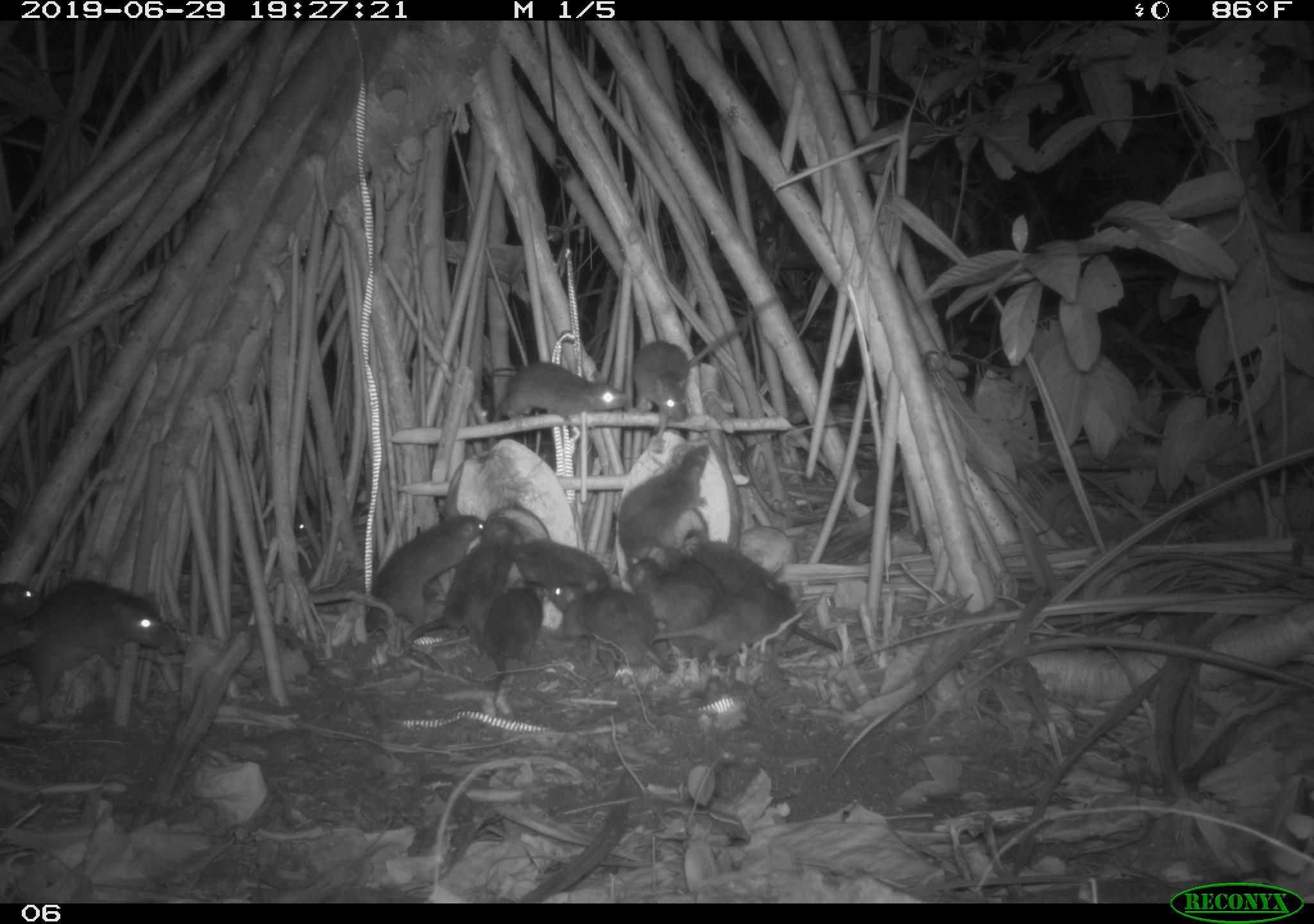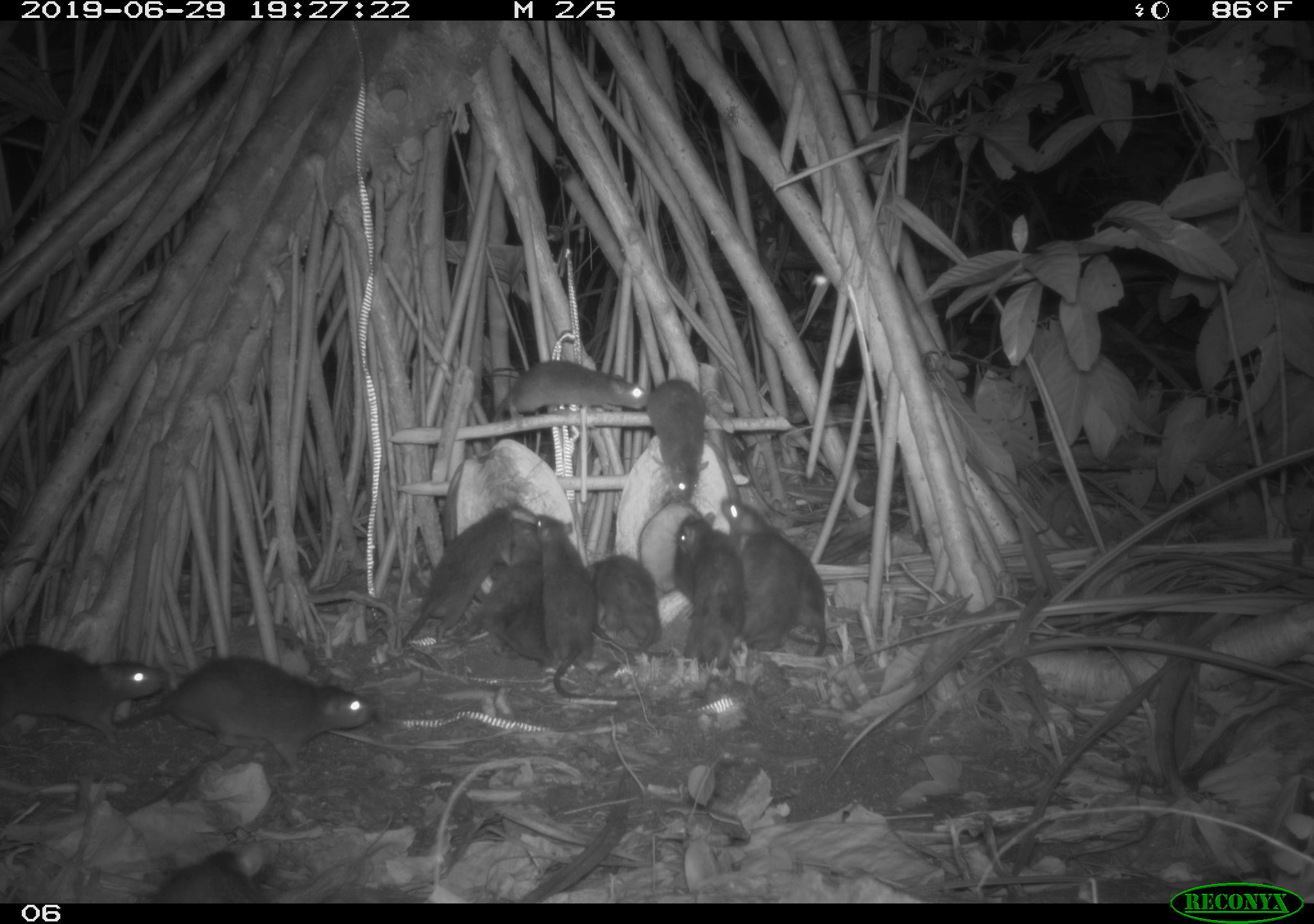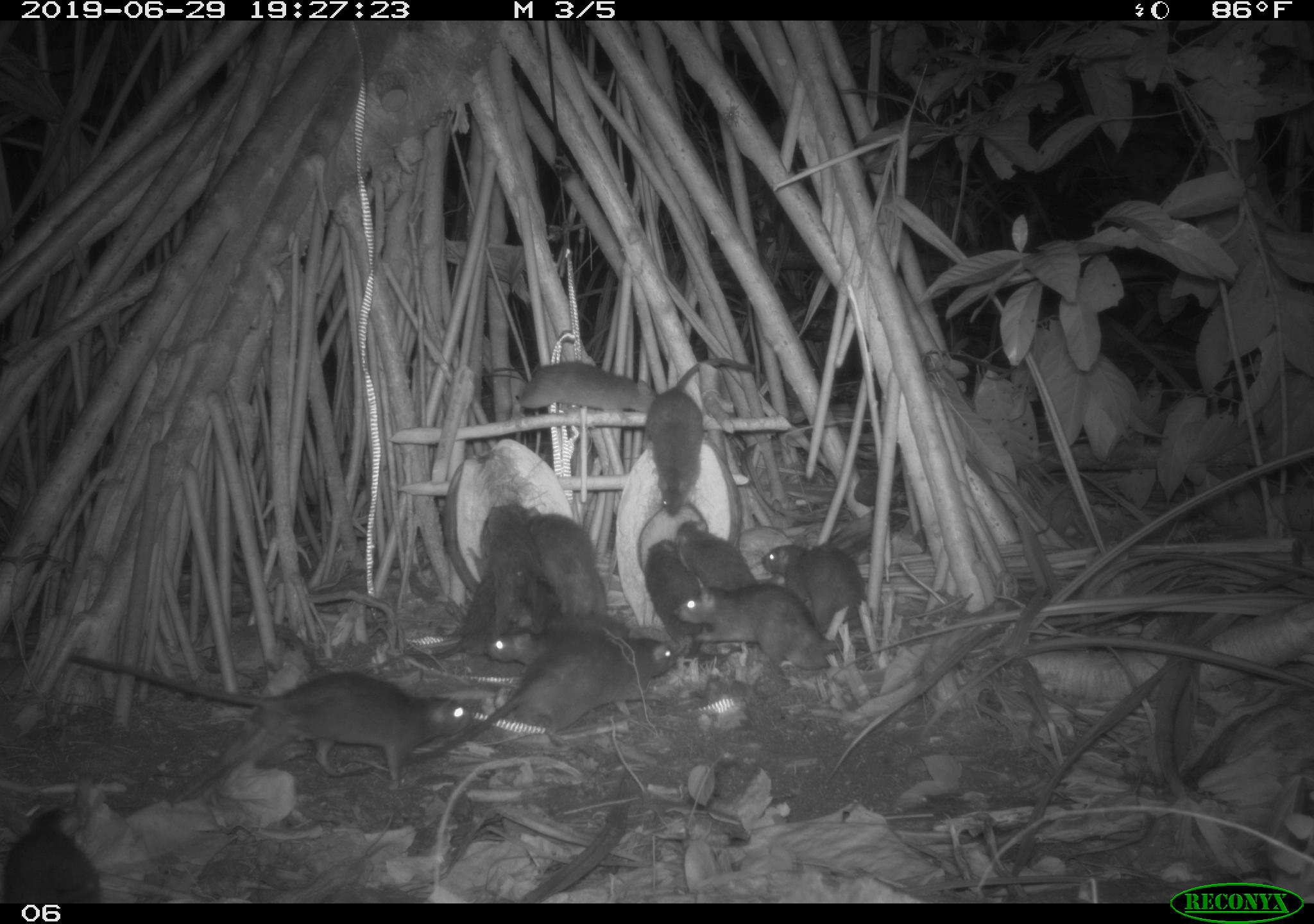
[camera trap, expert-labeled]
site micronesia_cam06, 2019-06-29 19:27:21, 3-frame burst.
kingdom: Animalia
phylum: Chordata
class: Mammalia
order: Rodentia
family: Muridae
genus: Rattus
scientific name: Rattus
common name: rat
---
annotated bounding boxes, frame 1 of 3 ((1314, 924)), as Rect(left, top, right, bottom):
rat: Rect(0, 571, 183, 719); Rect(396, 513, 530, 651); Rect(359, 506, 488, 641); Rect(606, 432, 713, 550); Rect(469, 572, 569, 697); Rect(493, 354, 625, 448); Rect(548, 581, 667, 678); Rect(673, 579, 803, 658); Rect(624, 544, 730, 639); Rect(508, 524, 612, 613); Rect(688, 522, 785, 604); Rect(629, 327, 696, 424); Rect(0, 578, 43, 651)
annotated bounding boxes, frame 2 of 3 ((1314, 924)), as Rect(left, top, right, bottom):
rat: Rect(117, 655, 382, 776); Rect(509, 518, 681, 677); Rect(521, 513, 644, 703); Rect(717, 498, 851, 665); Rect(395, 497, 534, 647); Rect(0, 642, 176, 756); Rect(485, 354, 654, 456); Rect(714, 537, 841, 658); Rect(673, 513, 751, 671); Rect(450, 554, 556, 669); Rect(584, 558, 670, 676); Rect(153, 826, 278, 903); Rect(644, 378, 713, 511)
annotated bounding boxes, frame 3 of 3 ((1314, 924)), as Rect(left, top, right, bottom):
rat: Rect(65, 640, 488, 794); Rect(412, 624, 685, 769); Rect(676, 581, 857, 681); Rect(644, 361, 760, 515); Rect(500, 357, 670, 425); Rect(756, 538, 874, 635); Rect(537, 509, 616, 620); Rect(416, 578, 517, 660); Rect(647, 534, 711, 662); Rect(674, 520, 764, 597); Rect(461, 536, 517, 635); Rect(486, 625, 568, 674)